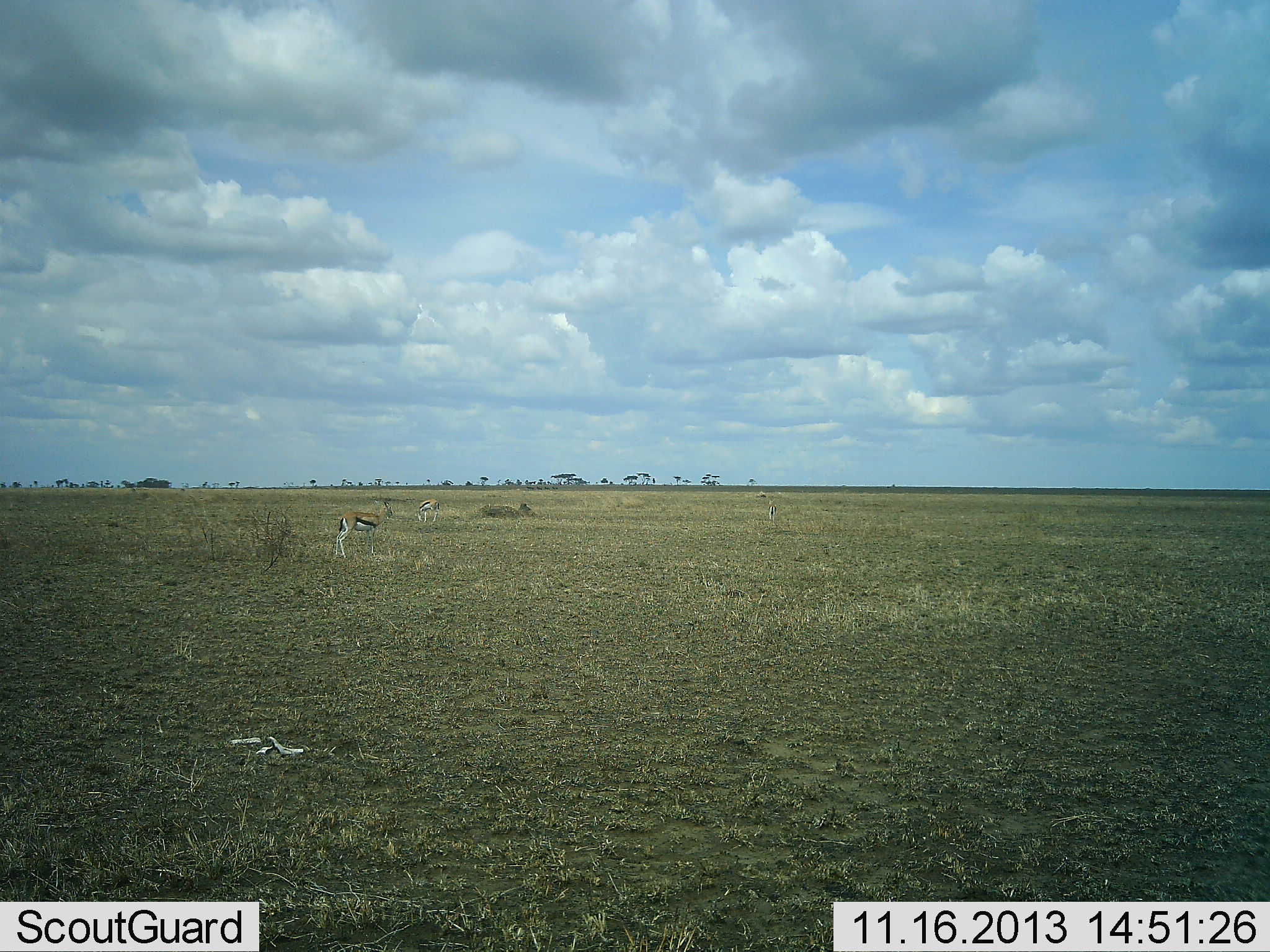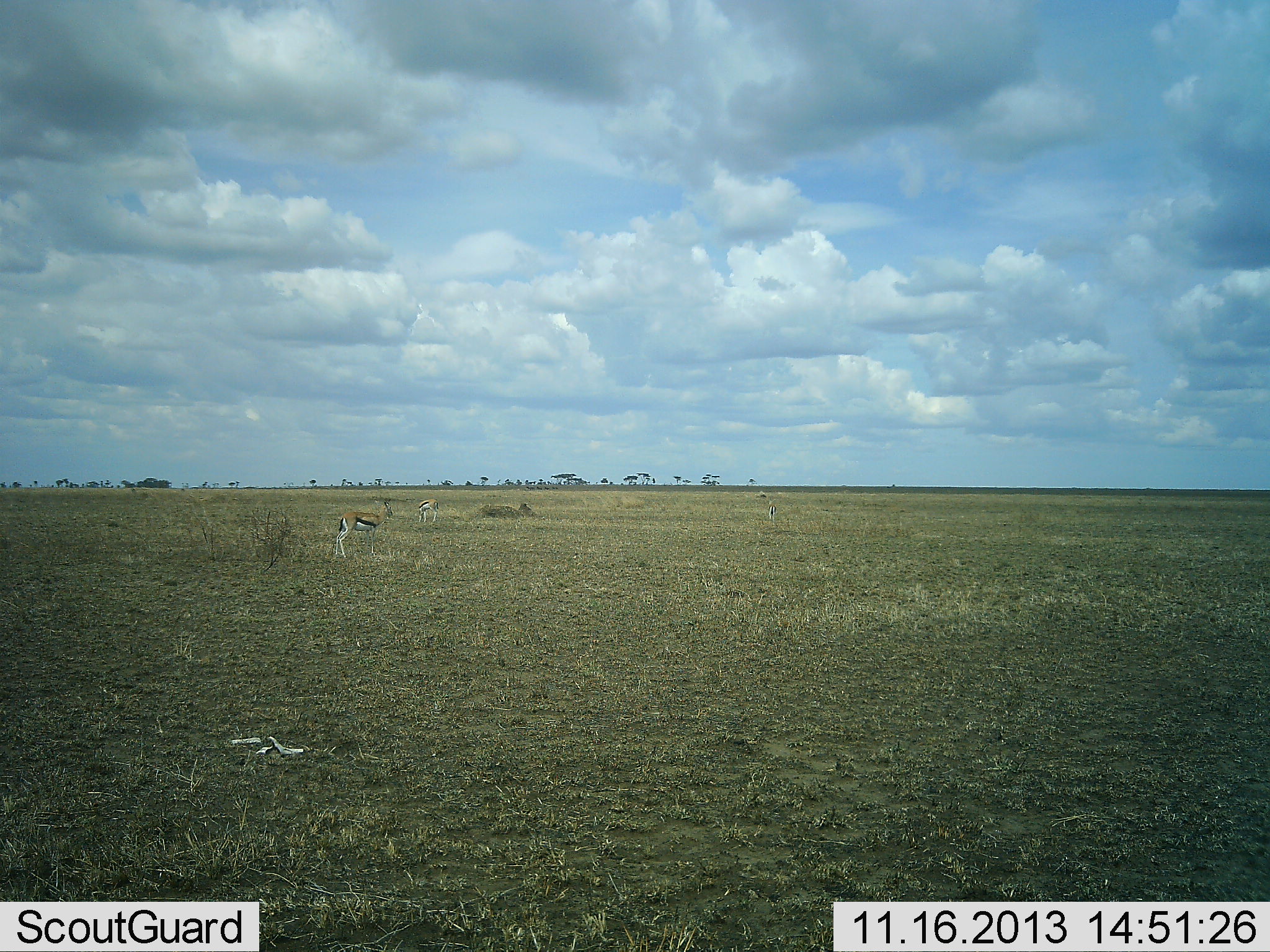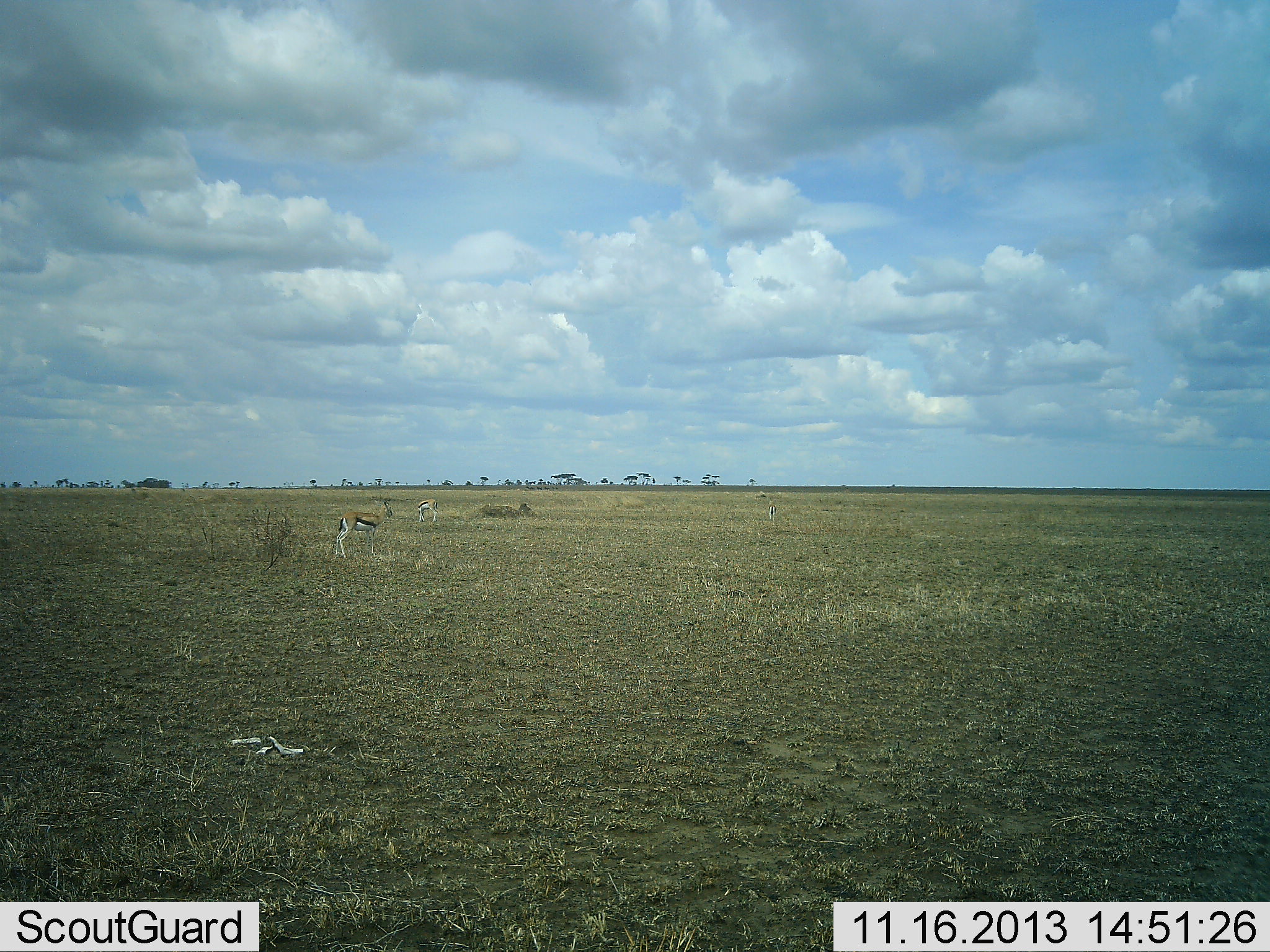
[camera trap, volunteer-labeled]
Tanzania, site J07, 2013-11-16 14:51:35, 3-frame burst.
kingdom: Animalia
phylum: Chordata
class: Mammalia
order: Artiodactyla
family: Bovidae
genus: Eudorcas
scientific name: Eudorcas thomsonii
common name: thomson's gazelle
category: gazellethomsons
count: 2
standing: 100%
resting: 0%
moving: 0%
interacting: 0%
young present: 0%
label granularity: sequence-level